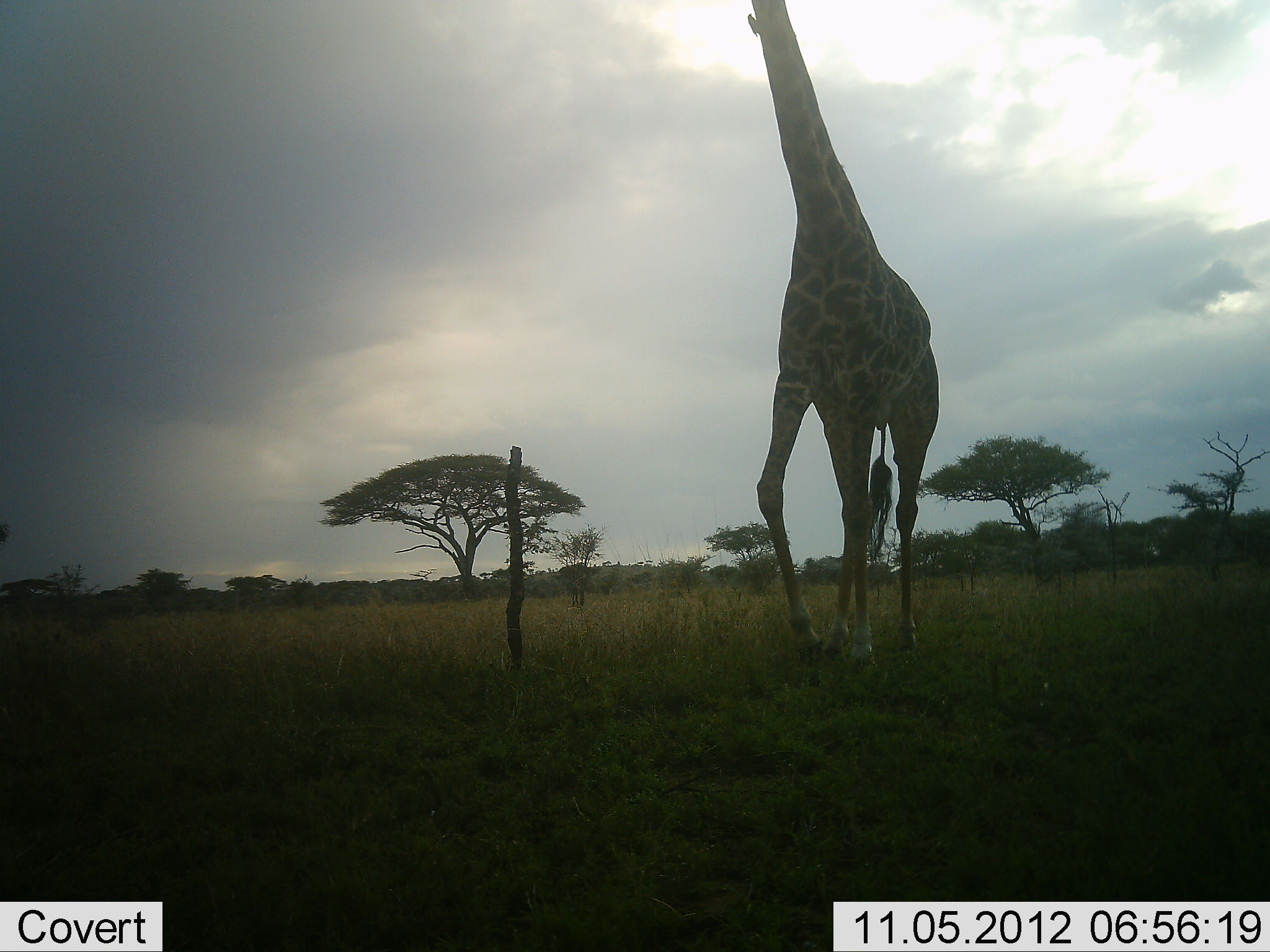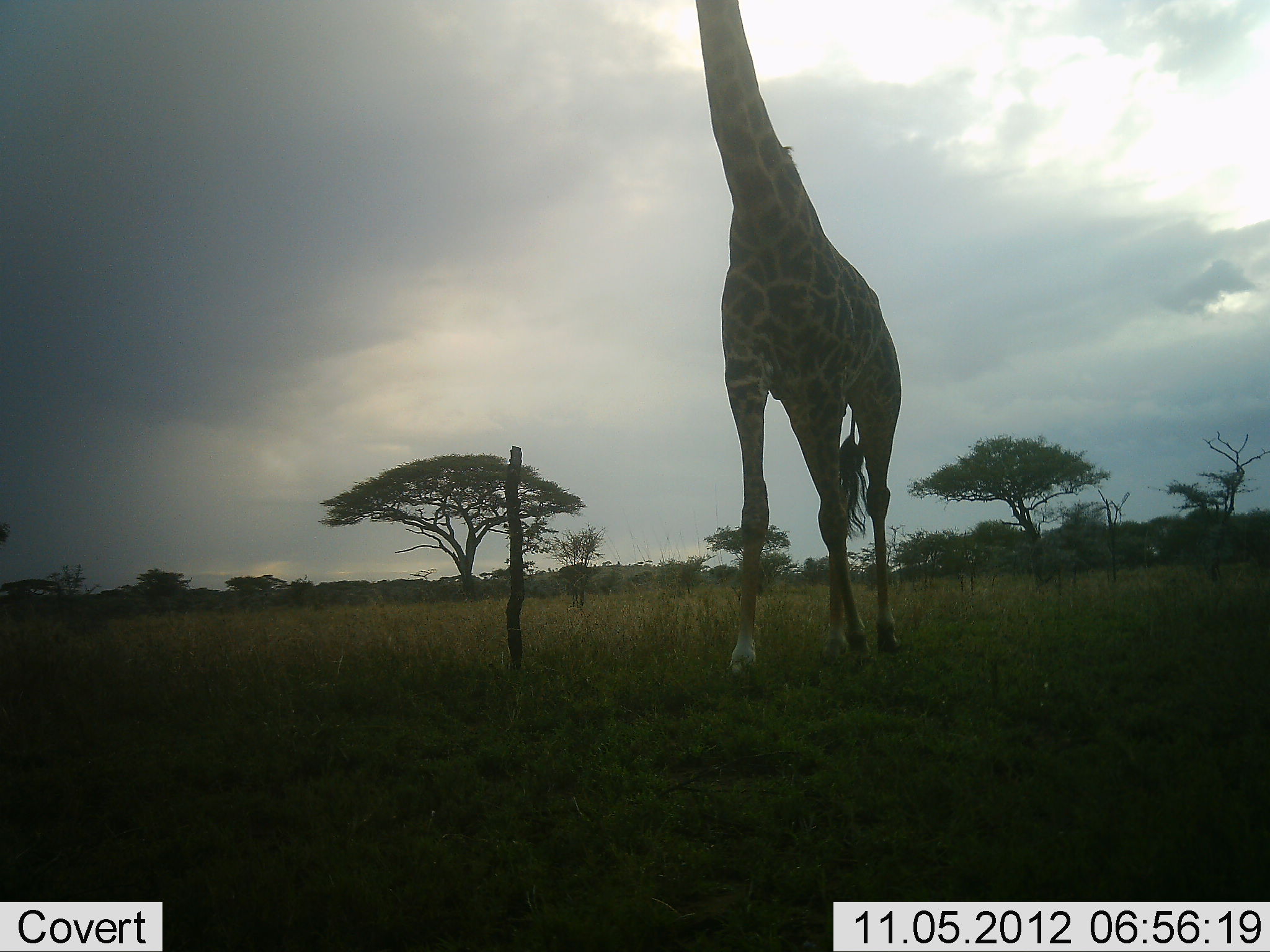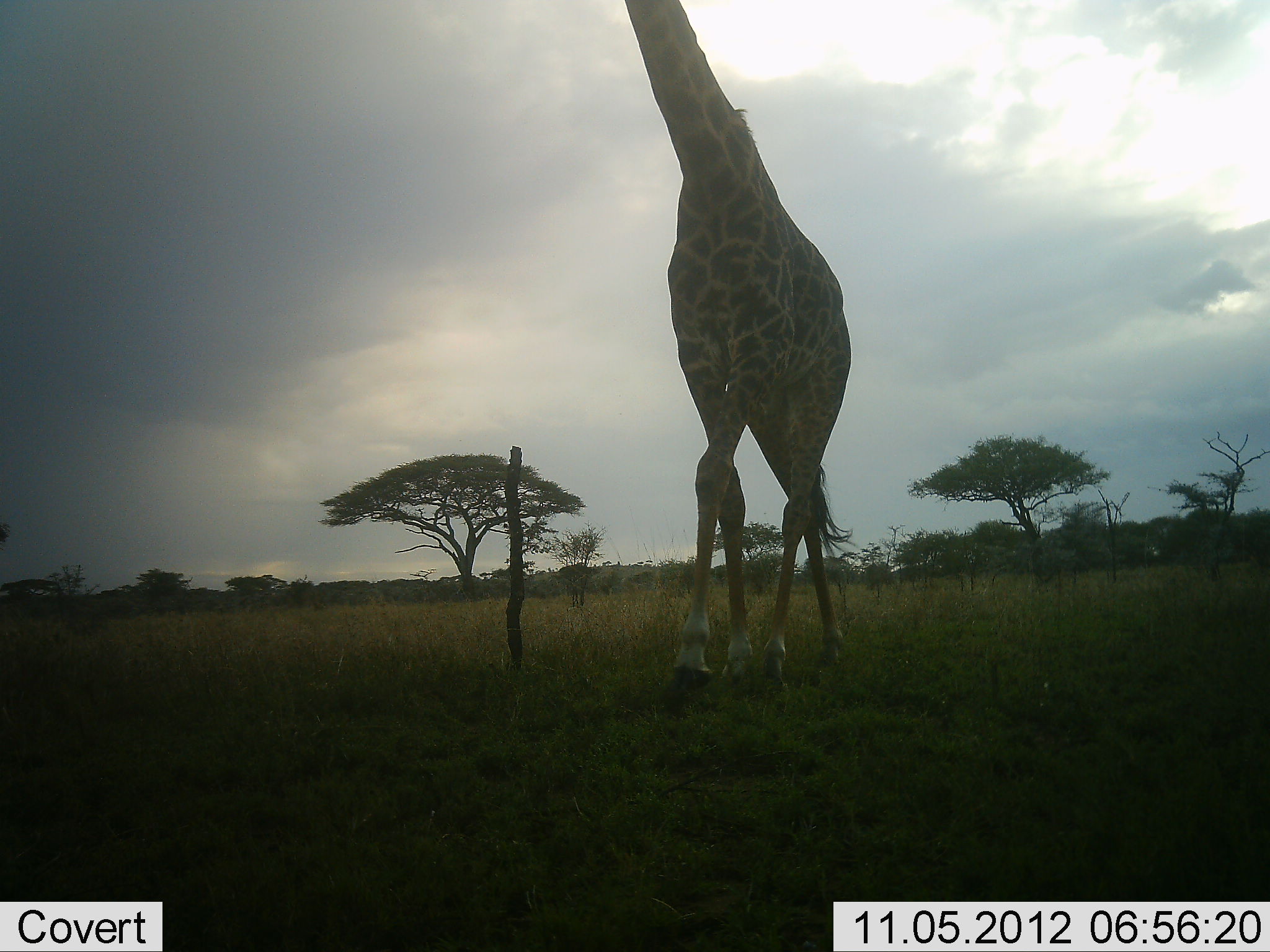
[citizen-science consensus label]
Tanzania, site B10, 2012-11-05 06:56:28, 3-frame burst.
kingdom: Animalia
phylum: Chordata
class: Mammalia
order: Artiodactyla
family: Giraffidae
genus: Giraffa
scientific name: Giraffa camelopardalis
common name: giraffe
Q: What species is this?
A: Giraffe (Giraffa camelopardalis).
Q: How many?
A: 1.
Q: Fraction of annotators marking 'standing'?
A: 27%.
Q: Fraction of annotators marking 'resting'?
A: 0%.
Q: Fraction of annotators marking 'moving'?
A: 73%.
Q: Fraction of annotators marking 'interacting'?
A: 0%.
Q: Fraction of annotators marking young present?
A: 0%.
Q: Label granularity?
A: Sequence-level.